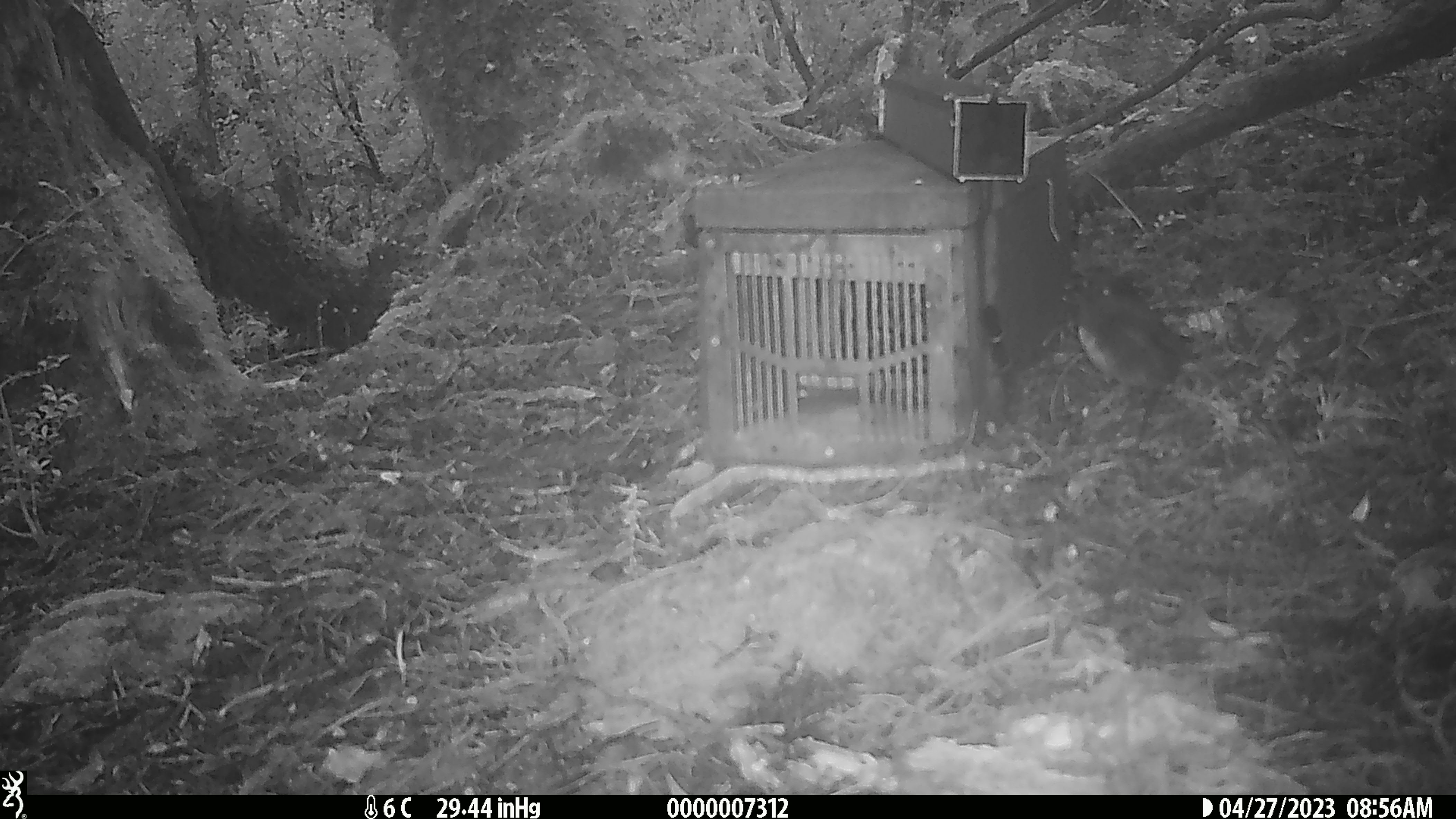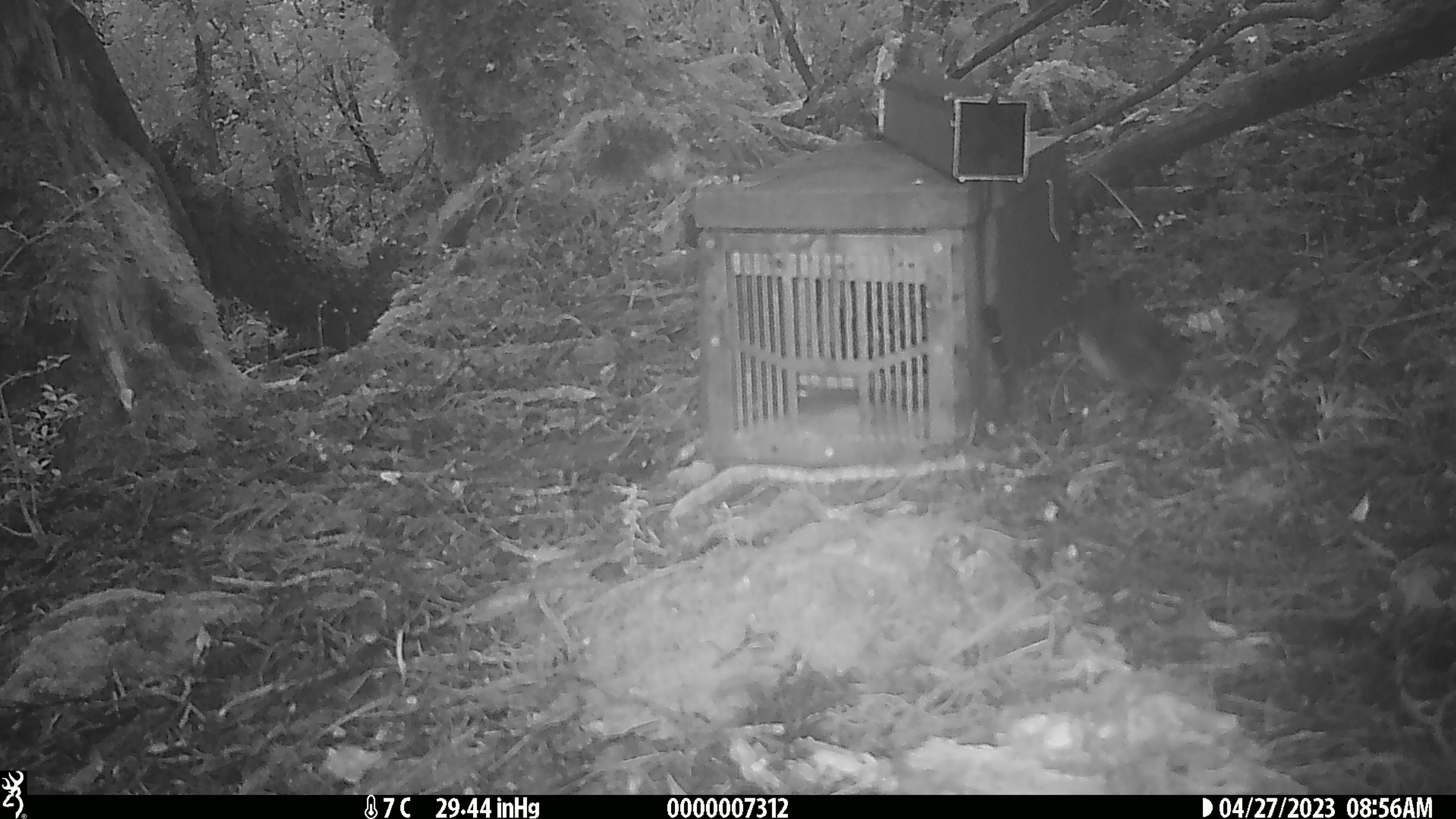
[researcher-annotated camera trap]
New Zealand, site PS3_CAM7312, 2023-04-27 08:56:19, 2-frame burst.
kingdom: Animalia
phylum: Chordata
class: Aves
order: Passeriformes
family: Petroicidae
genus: Petroica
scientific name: Petroica australis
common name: new zealand robin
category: robin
Robin (new zealand robin) (Petroica australis).